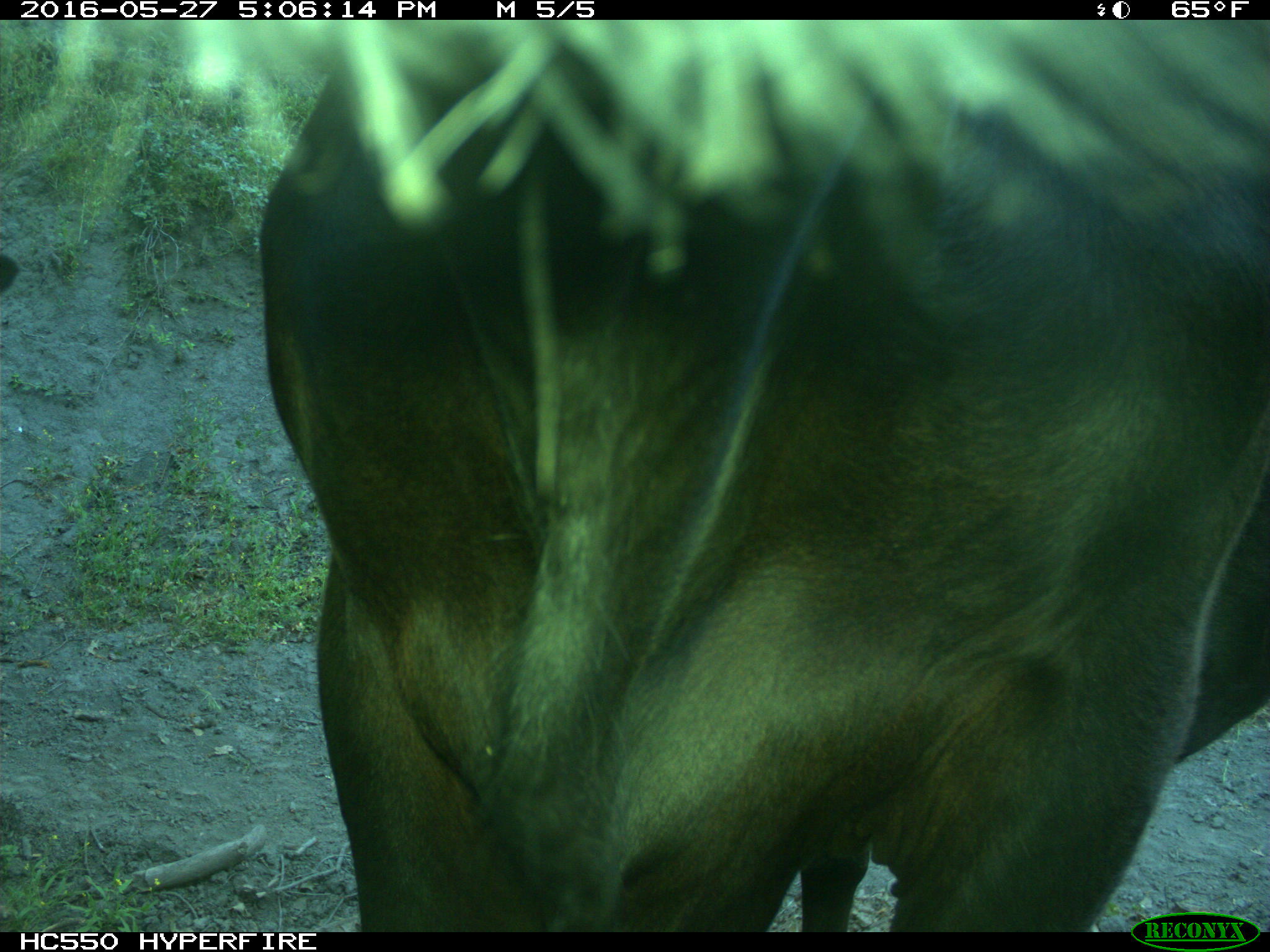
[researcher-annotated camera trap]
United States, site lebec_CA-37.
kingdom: Animalia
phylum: Chordata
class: Mammalia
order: Artiodactyla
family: Bovidae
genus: Bos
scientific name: Bos taurus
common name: domestic cow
Bos taurus (domestic cow).